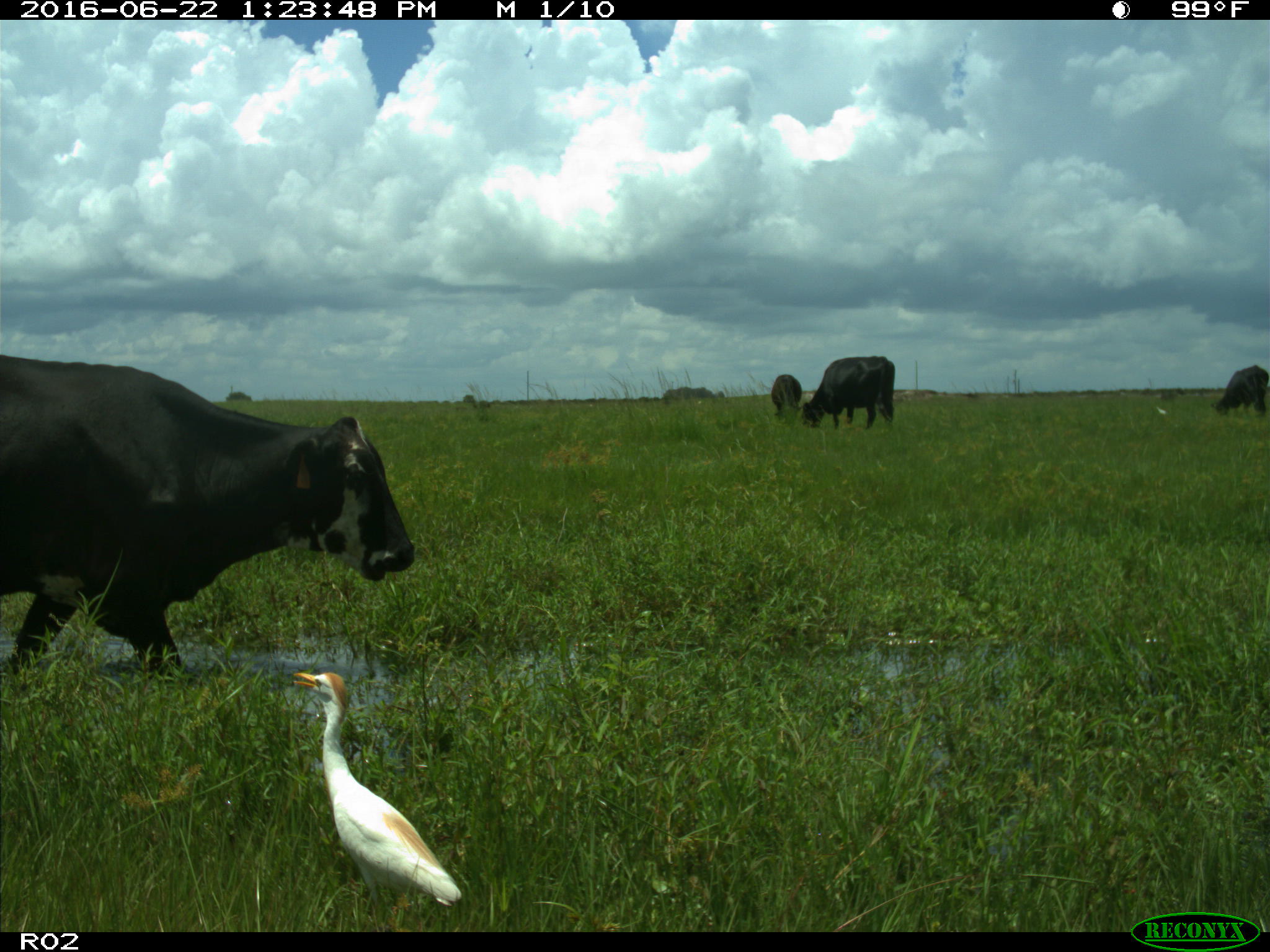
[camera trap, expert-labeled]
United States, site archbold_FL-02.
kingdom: Animalia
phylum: Chordata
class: Mammalia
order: Artiodactyla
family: Bovidae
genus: Bos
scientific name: Bos taurus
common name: domestic cow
Bos taurus (domestic cow).